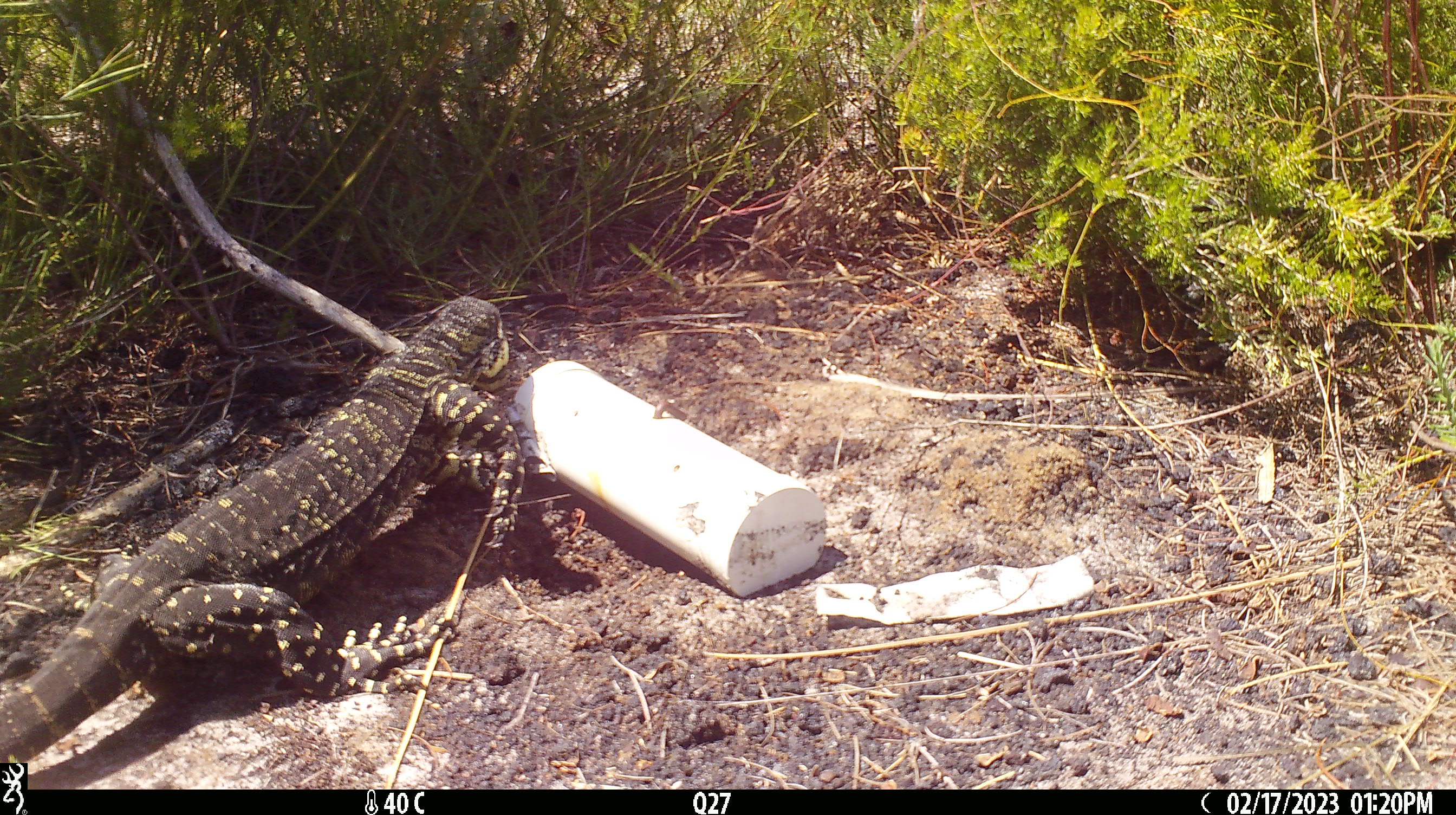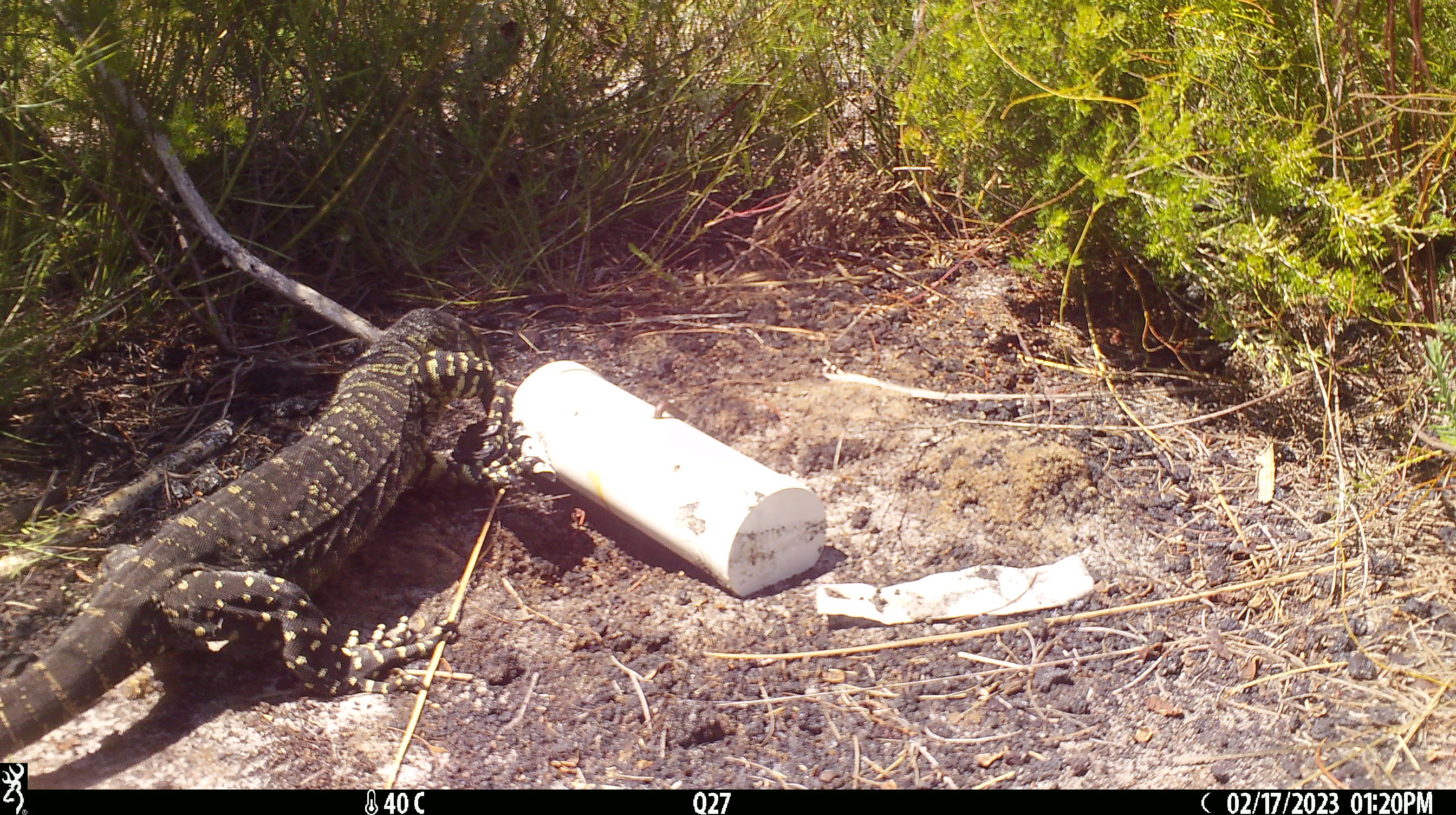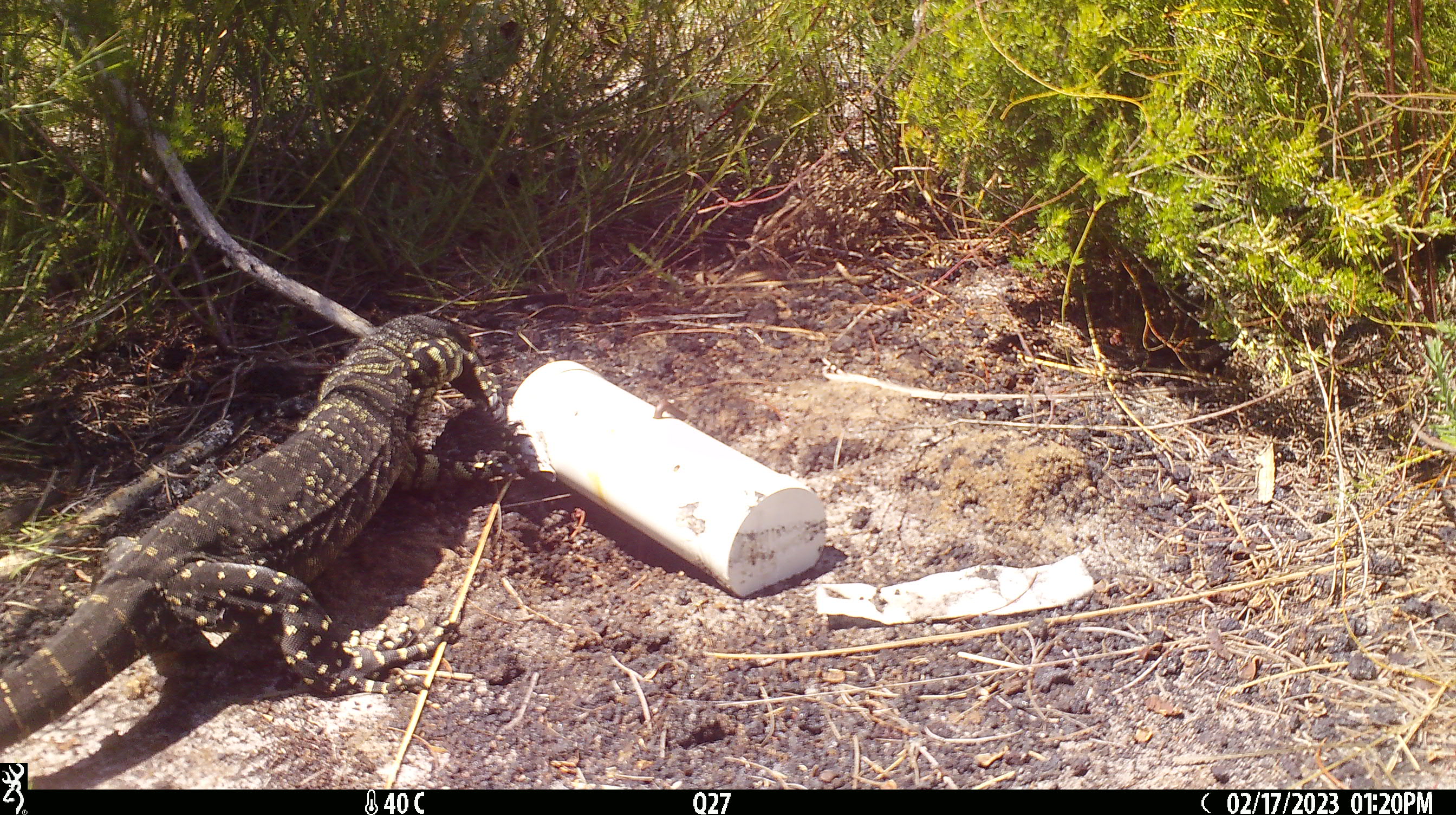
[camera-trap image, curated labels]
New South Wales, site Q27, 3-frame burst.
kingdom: Animalia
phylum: Chordata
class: Reptilia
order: Squamata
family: Varanidae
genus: Varanus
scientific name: Varanus varius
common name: lace monitor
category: goanna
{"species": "goanna (lace monitor) (Varanus varius)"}